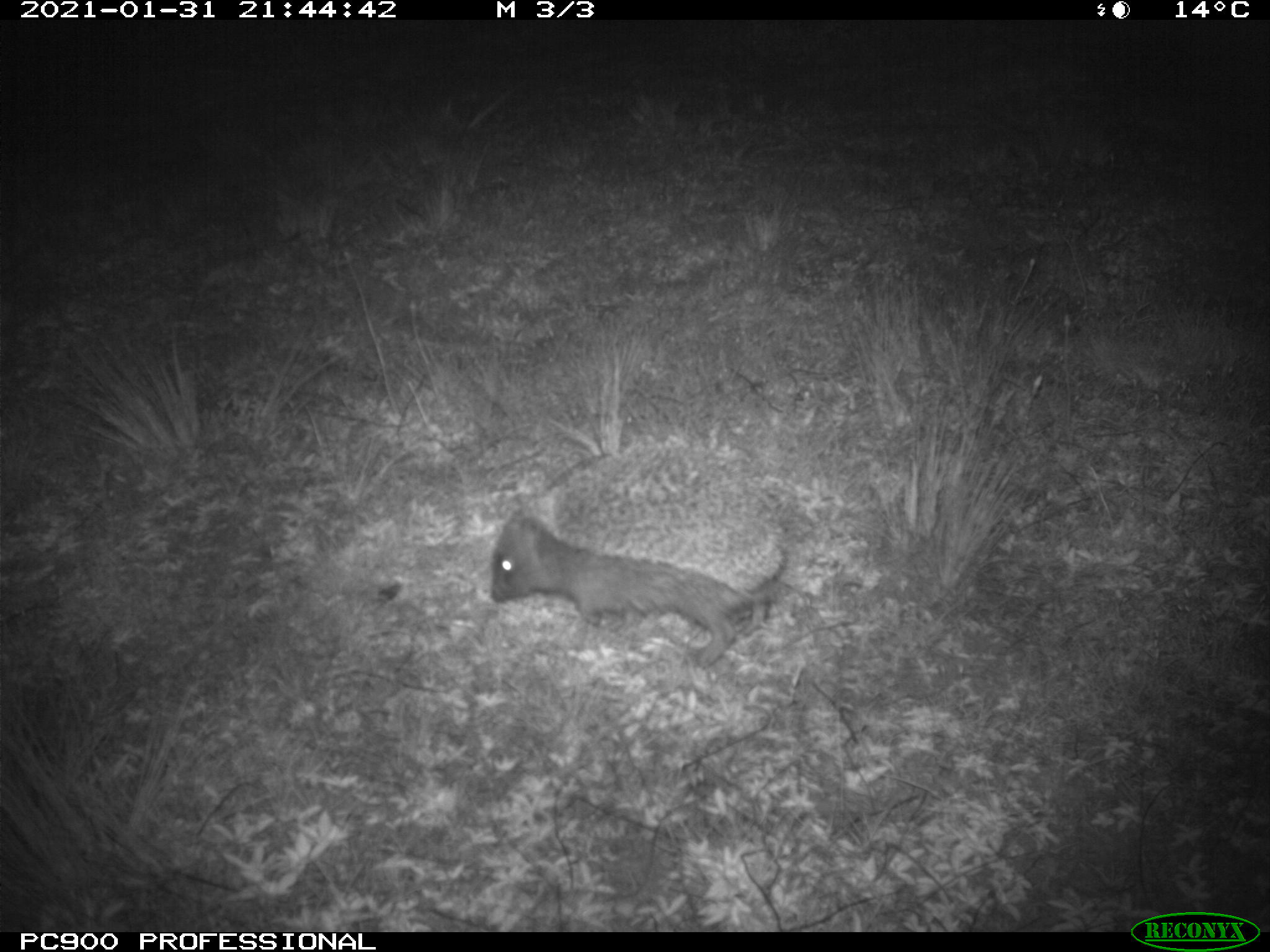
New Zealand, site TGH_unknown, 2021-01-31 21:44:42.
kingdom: Animalia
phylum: Chordata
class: Mammalia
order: Eulipotyphla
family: Erinaceidae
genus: Erinaceus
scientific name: Erinaceus europaeus europaeus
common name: european hedgehog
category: hedgehog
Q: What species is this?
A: Hedgehog (european hedgehog) (Erinaceus europaeus europaeus).